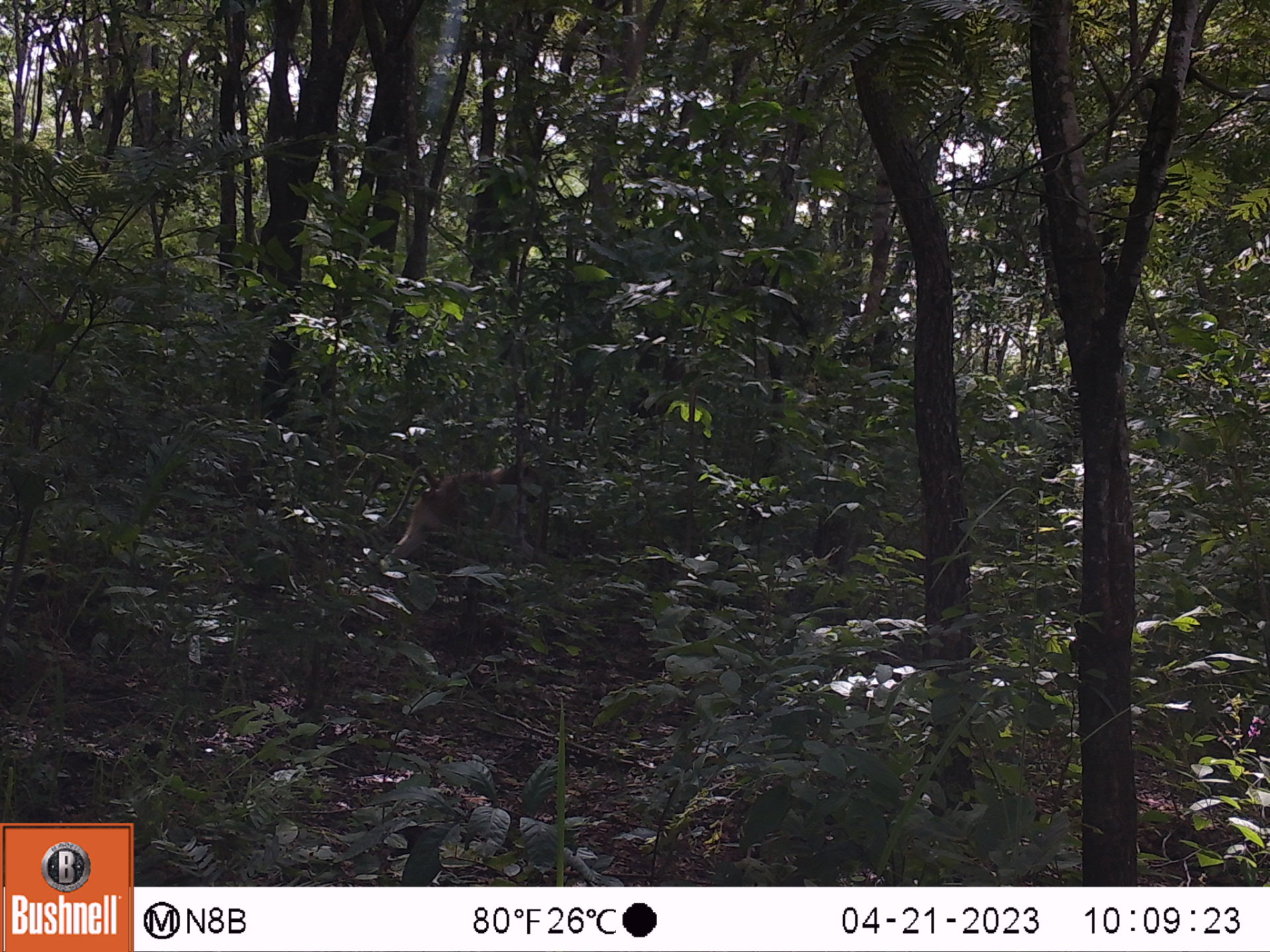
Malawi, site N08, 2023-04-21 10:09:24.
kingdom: Animalia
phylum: Chordata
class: Mammalia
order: Primates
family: Cercopithecidae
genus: Papio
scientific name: Papio cynocephalus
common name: yellow baboon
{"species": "yellow baboon (Papio cynocephalus)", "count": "1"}